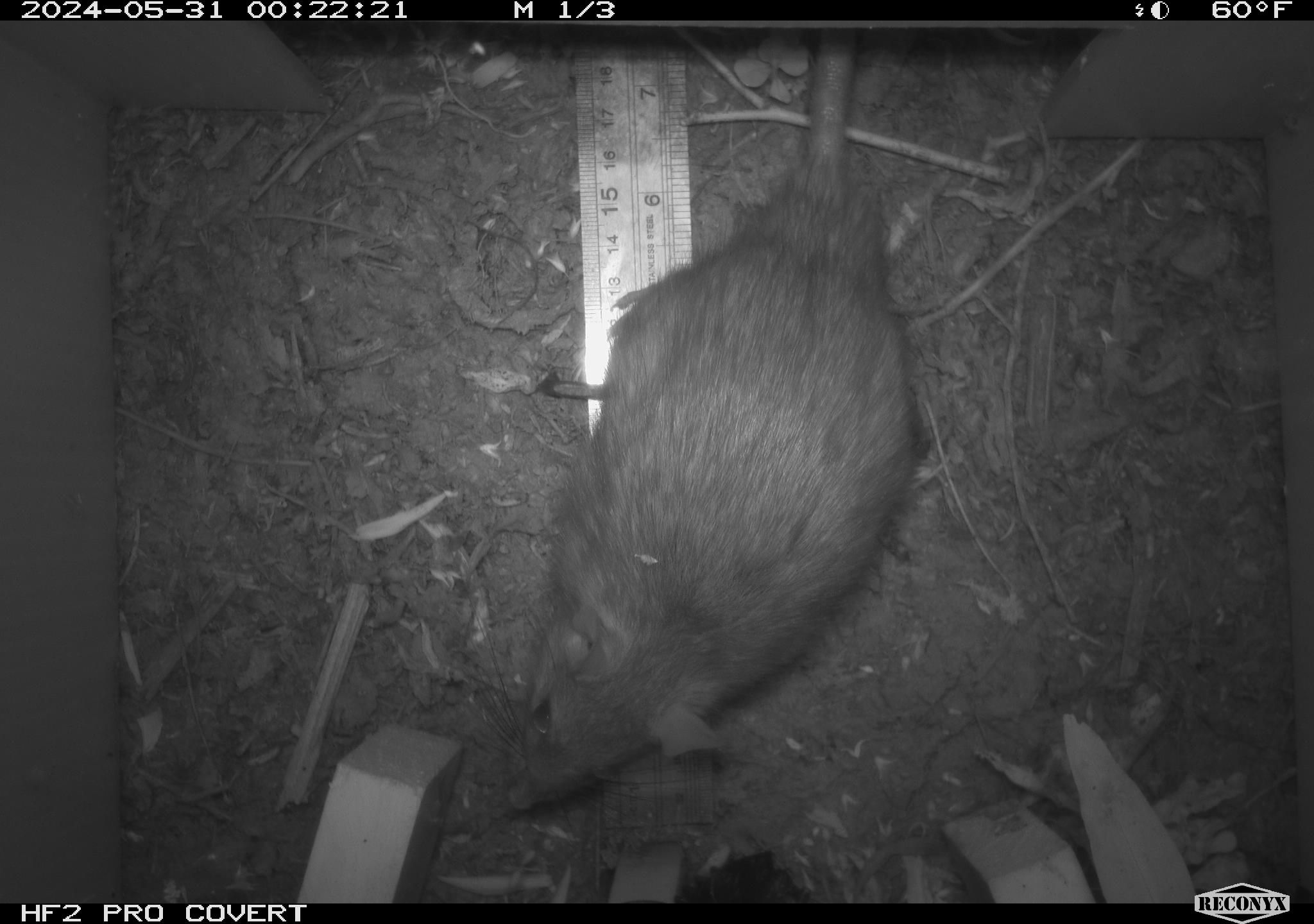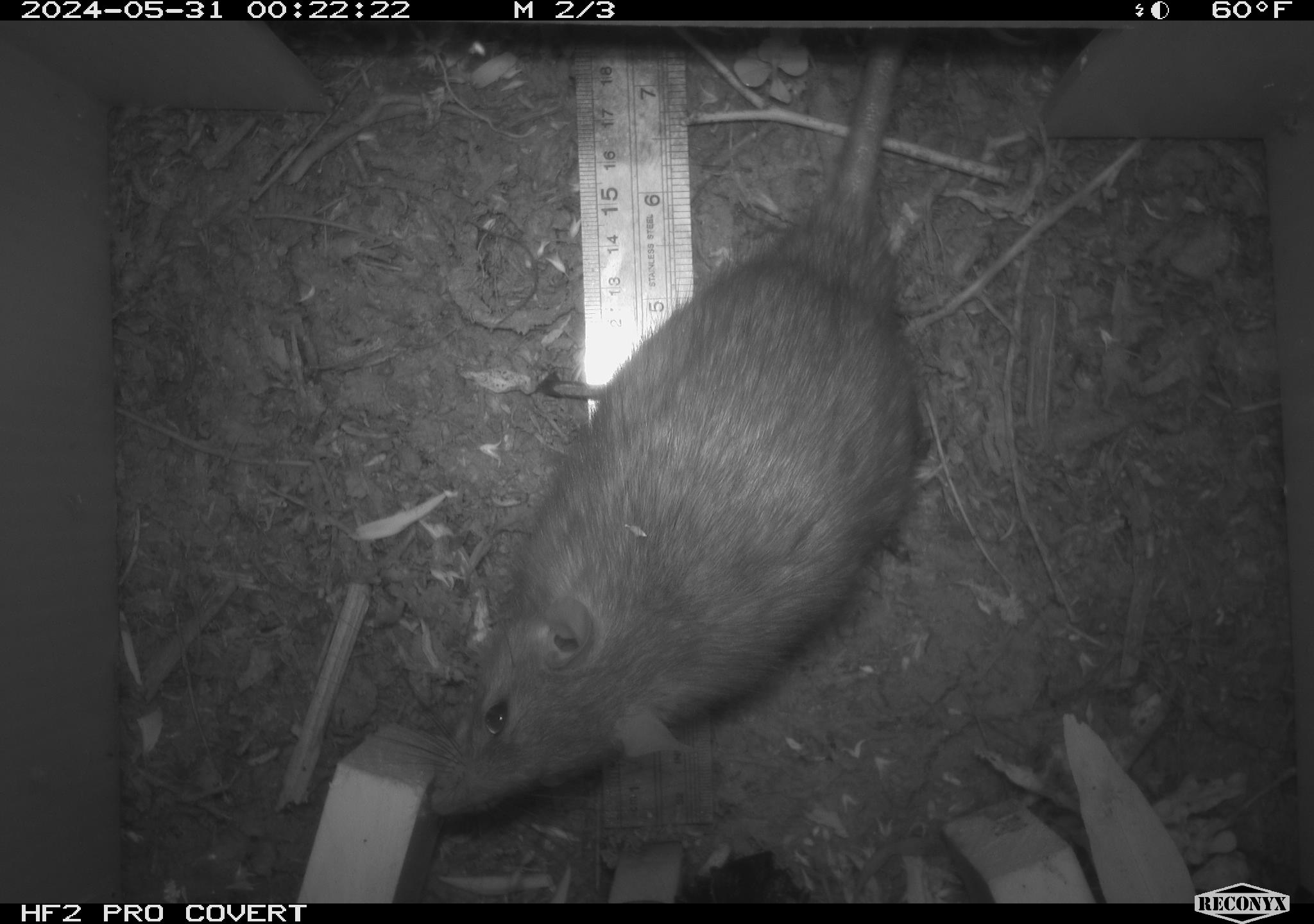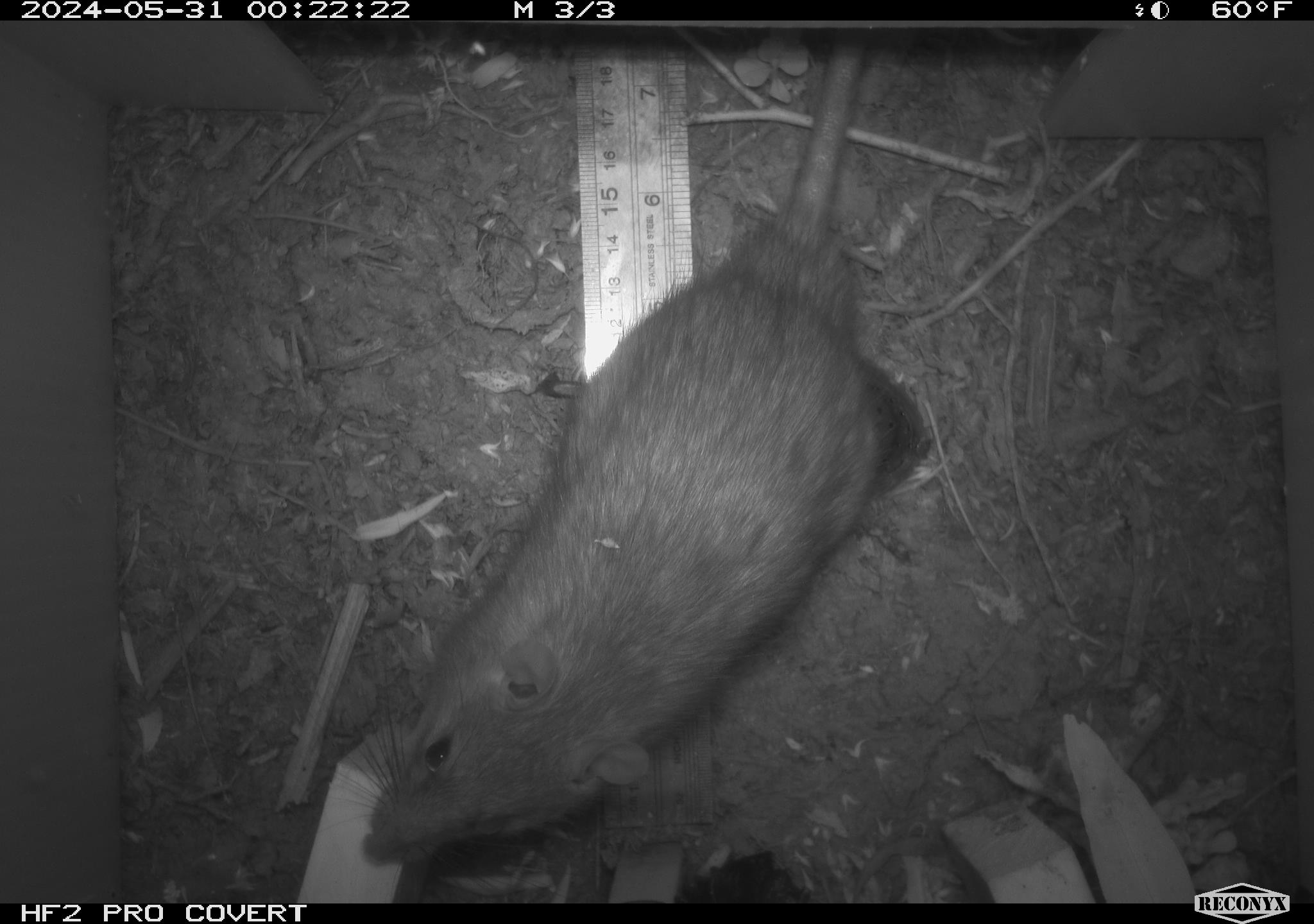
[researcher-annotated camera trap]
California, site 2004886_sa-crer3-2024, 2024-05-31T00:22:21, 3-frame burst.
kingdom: Animalia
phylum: Chordata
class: Mammalia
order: Rodentia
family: Muridae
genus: Rattus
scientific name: Rattus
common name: rat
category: rattus species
Rattus species (rat) (Rattus).